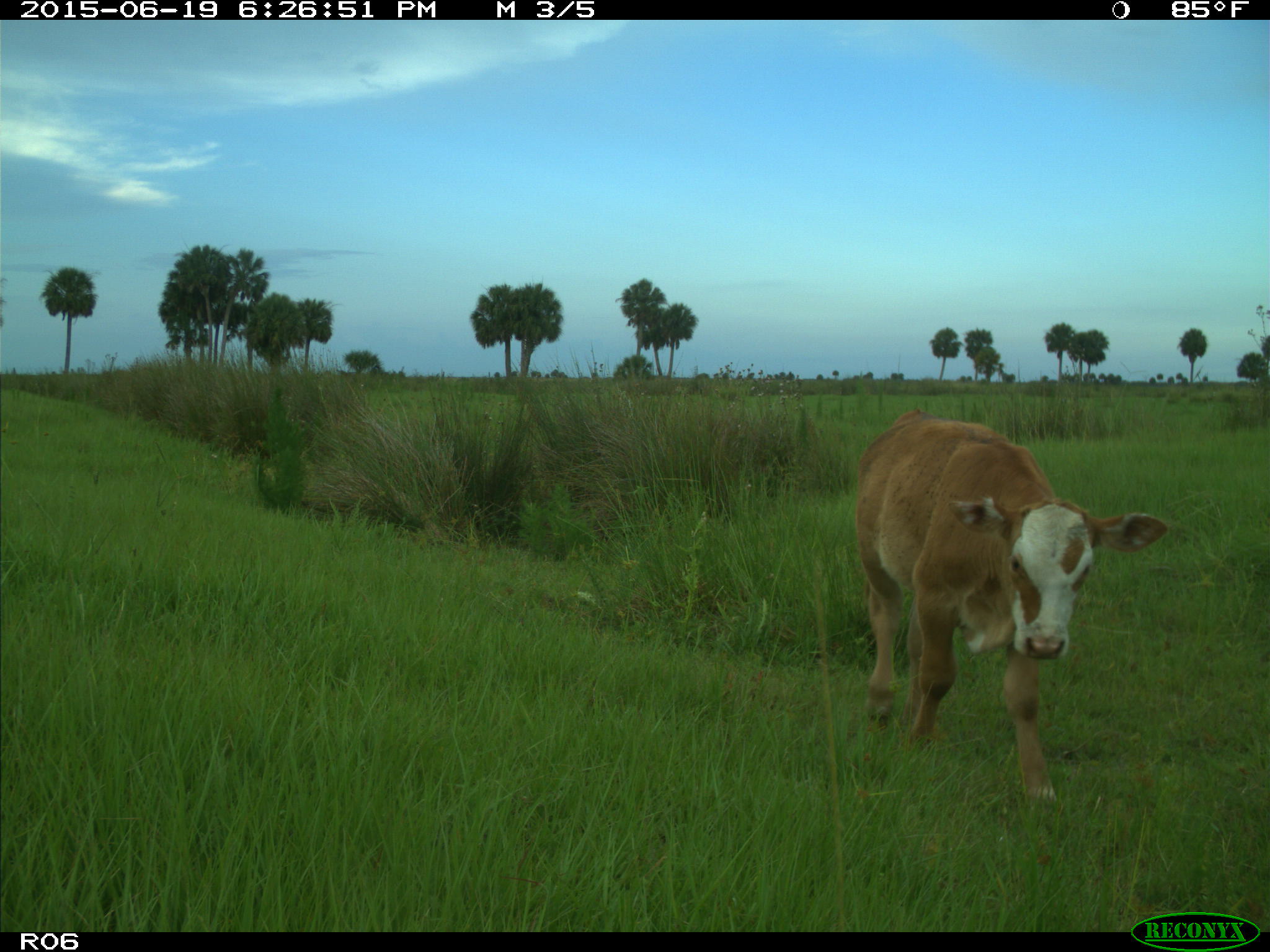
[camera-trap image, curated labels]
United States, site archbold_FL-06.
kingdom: Animalia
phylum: Chordata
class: Mammalia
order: Artiodactyla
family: Bovidae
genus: Bos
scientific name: Bos taurus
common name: domestic cow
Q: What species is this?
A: Bos taurus (domestic cow).